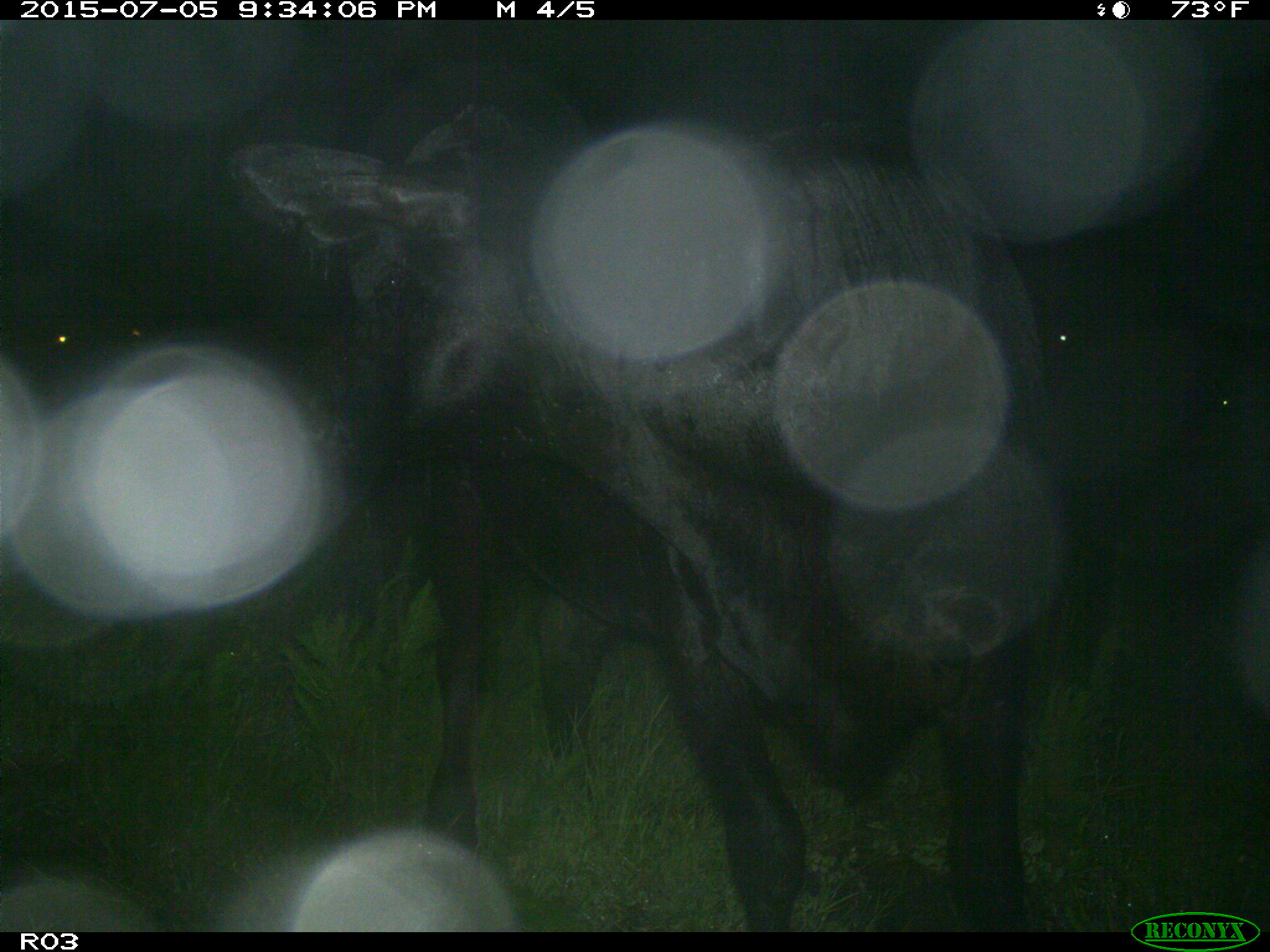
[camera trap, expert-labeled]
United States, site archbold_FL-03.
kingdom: Animalia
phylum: Chordata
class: Mammalia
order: Artiodactyla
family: Bovidae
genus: Bos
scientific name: Bos taurus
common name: domestic cow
Bos taurus (domestic cow).